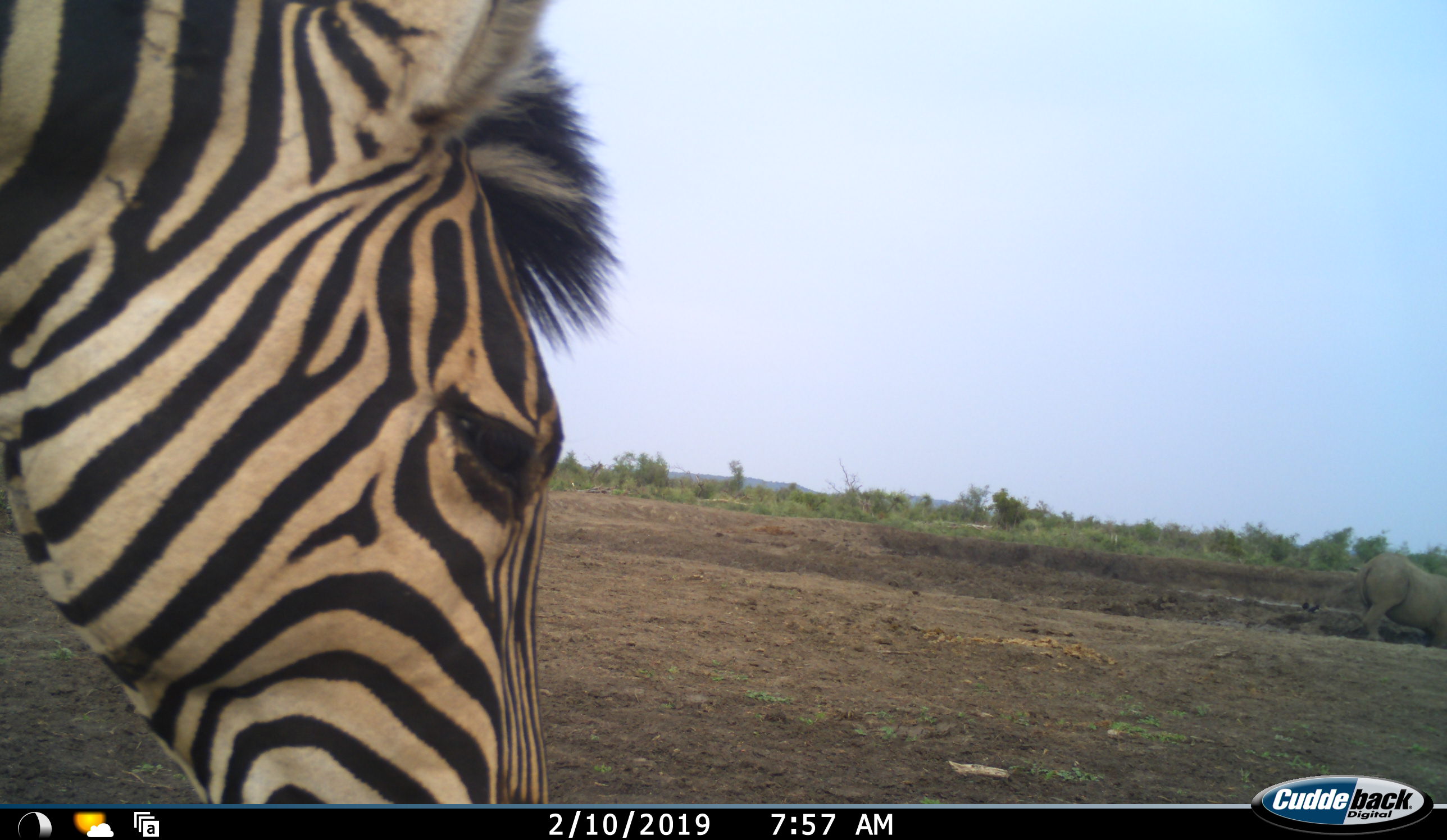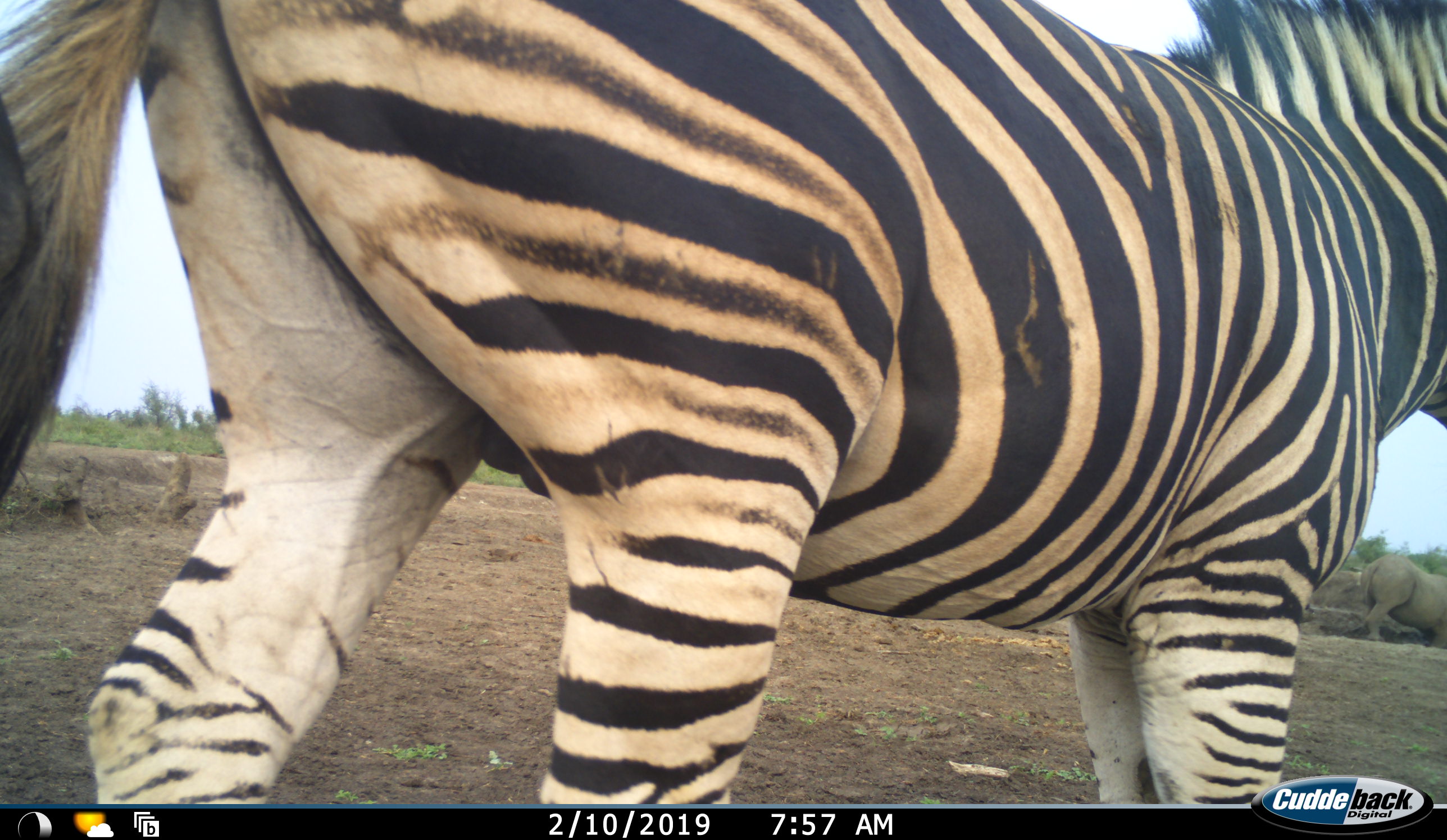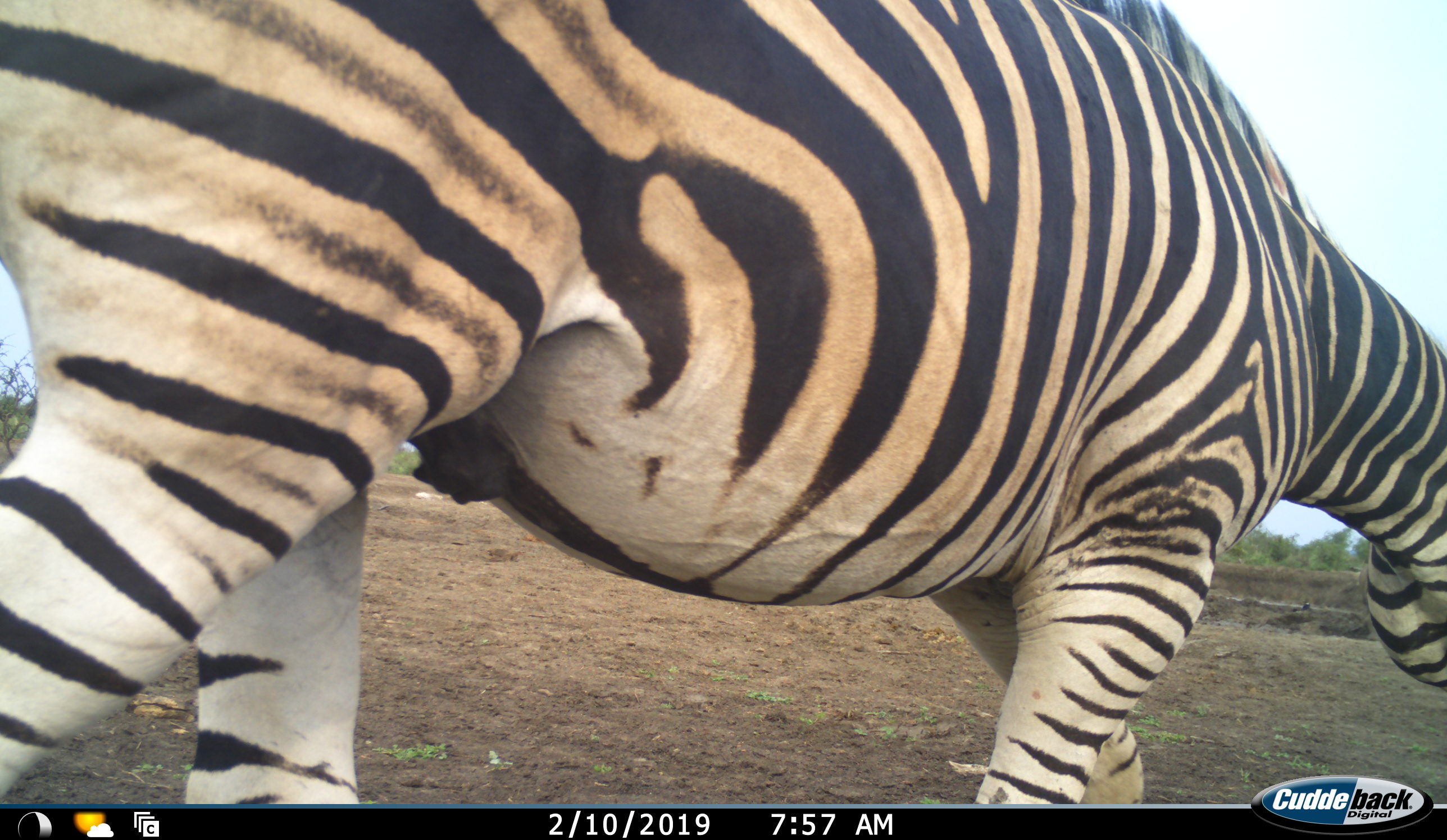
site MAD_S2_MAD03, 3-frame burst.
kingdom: Animalia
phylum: Chordata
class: Mammalia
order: Perissodactyla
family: Equidae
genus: Equus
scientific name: Equus quagga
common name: plains zebra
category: zebraplains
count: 1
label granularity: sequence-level